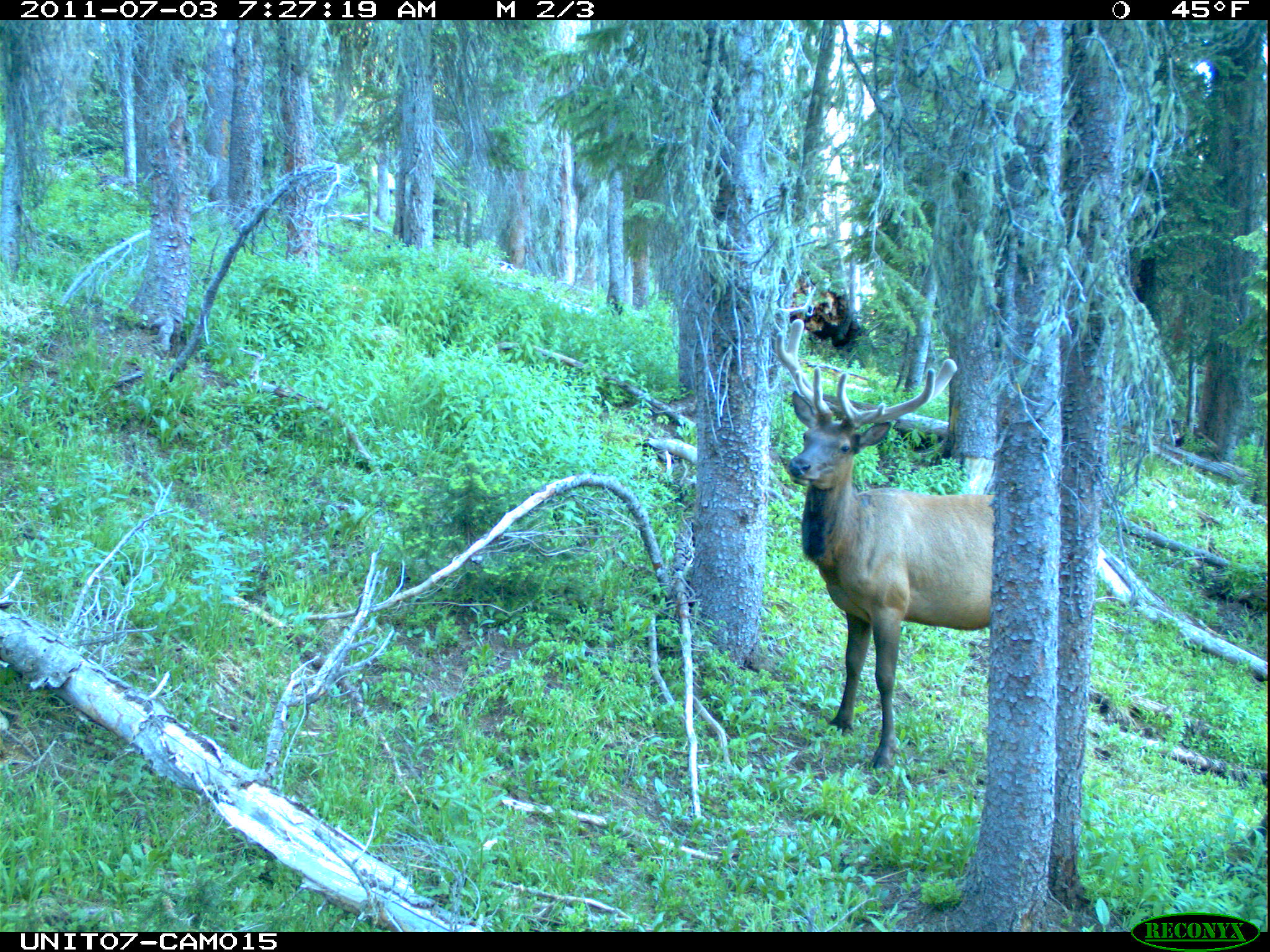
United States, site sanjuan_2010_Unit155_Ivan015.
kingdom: Animalia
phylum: Chordata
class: Mammalia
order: Artiodactyla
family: Cervidae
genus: Cervus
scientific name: Cervus elaphus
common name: red deer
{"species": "Cervus elaphus (red deer)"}